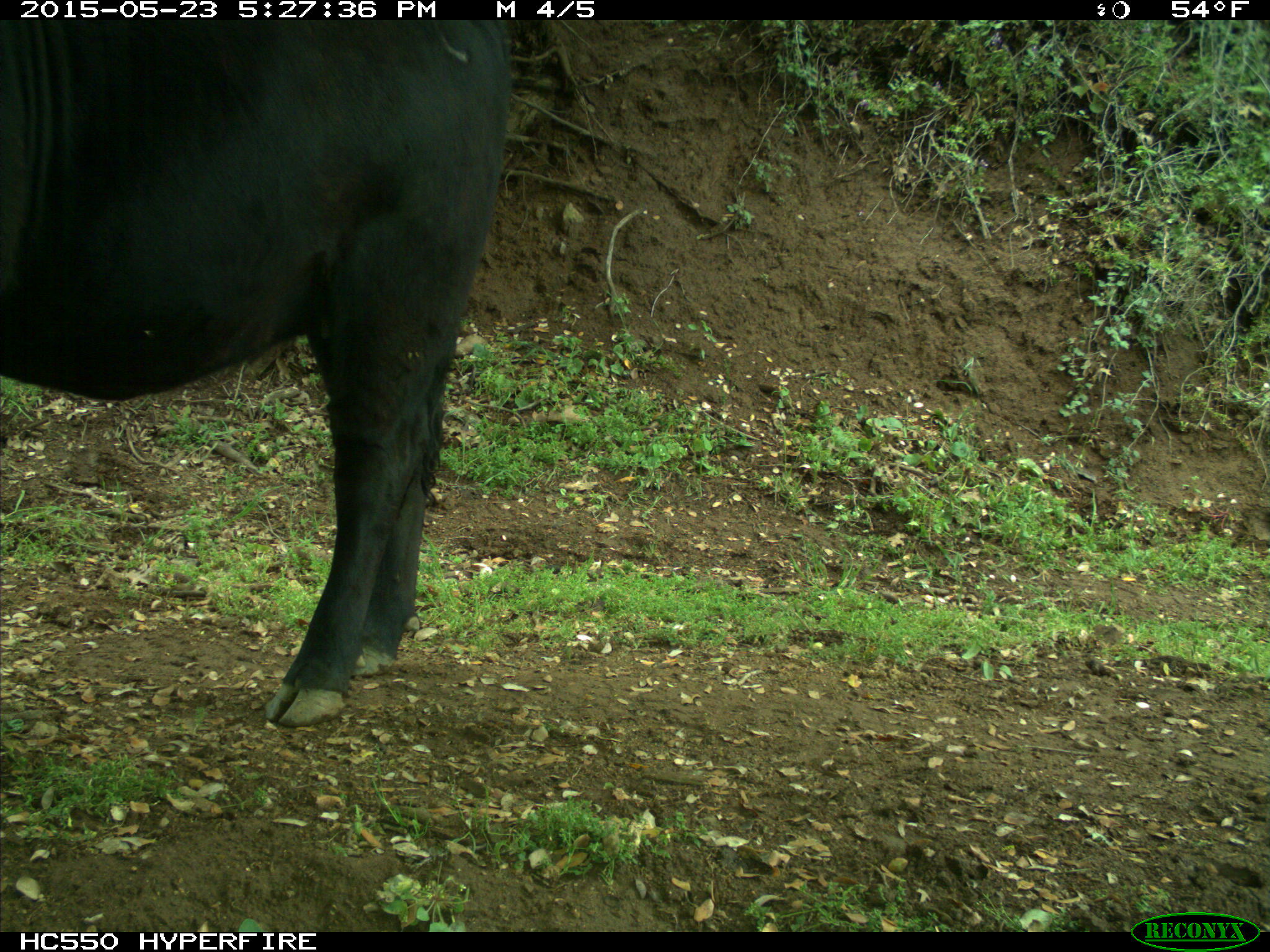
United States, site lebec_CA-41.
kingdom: Animalia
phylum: Chordata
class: Mammalia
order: Artiodactyla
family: Bovidae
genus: Bos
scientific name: Bos taurus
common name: domestic cow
Bos taurus (domestic cow).